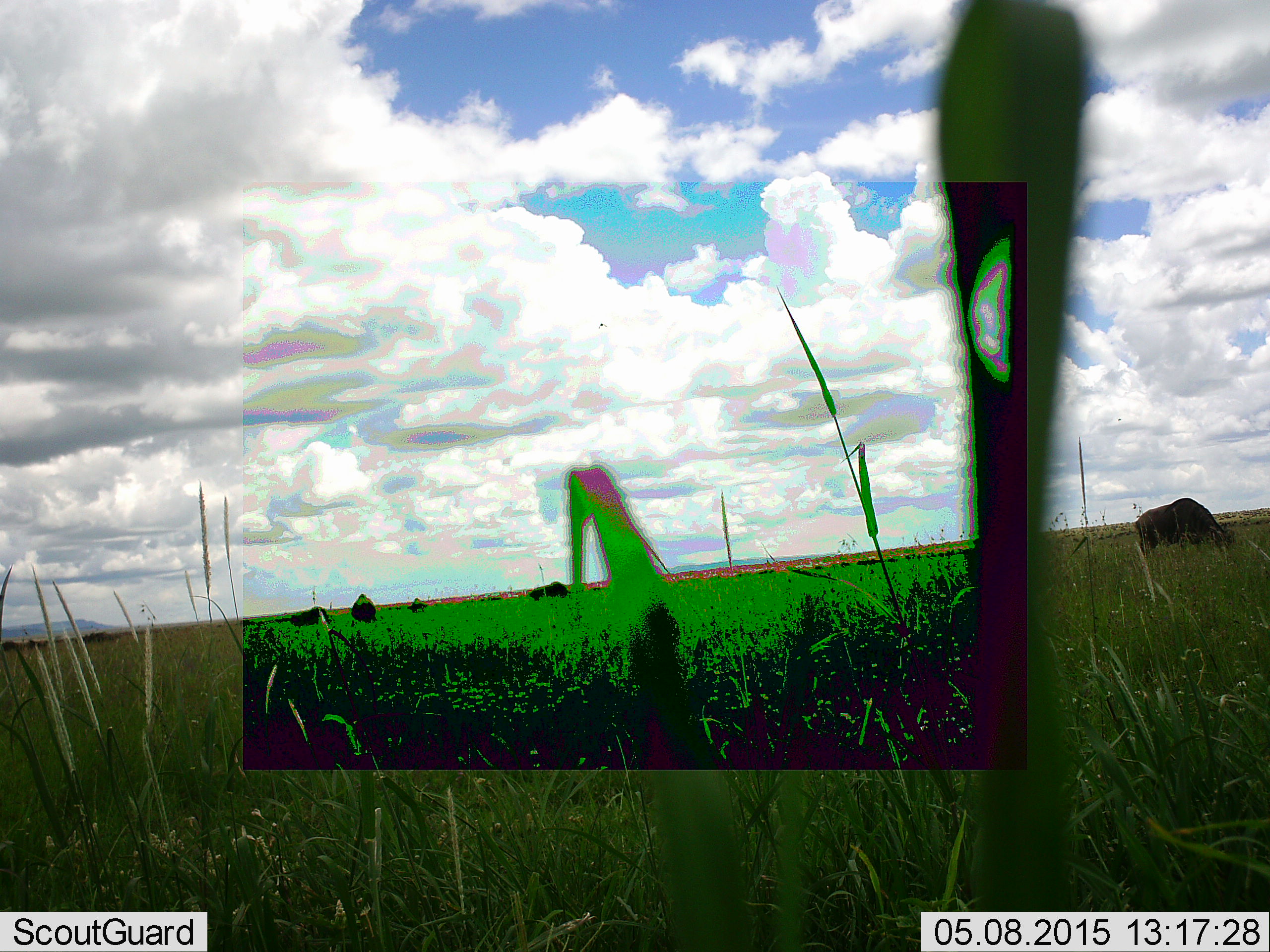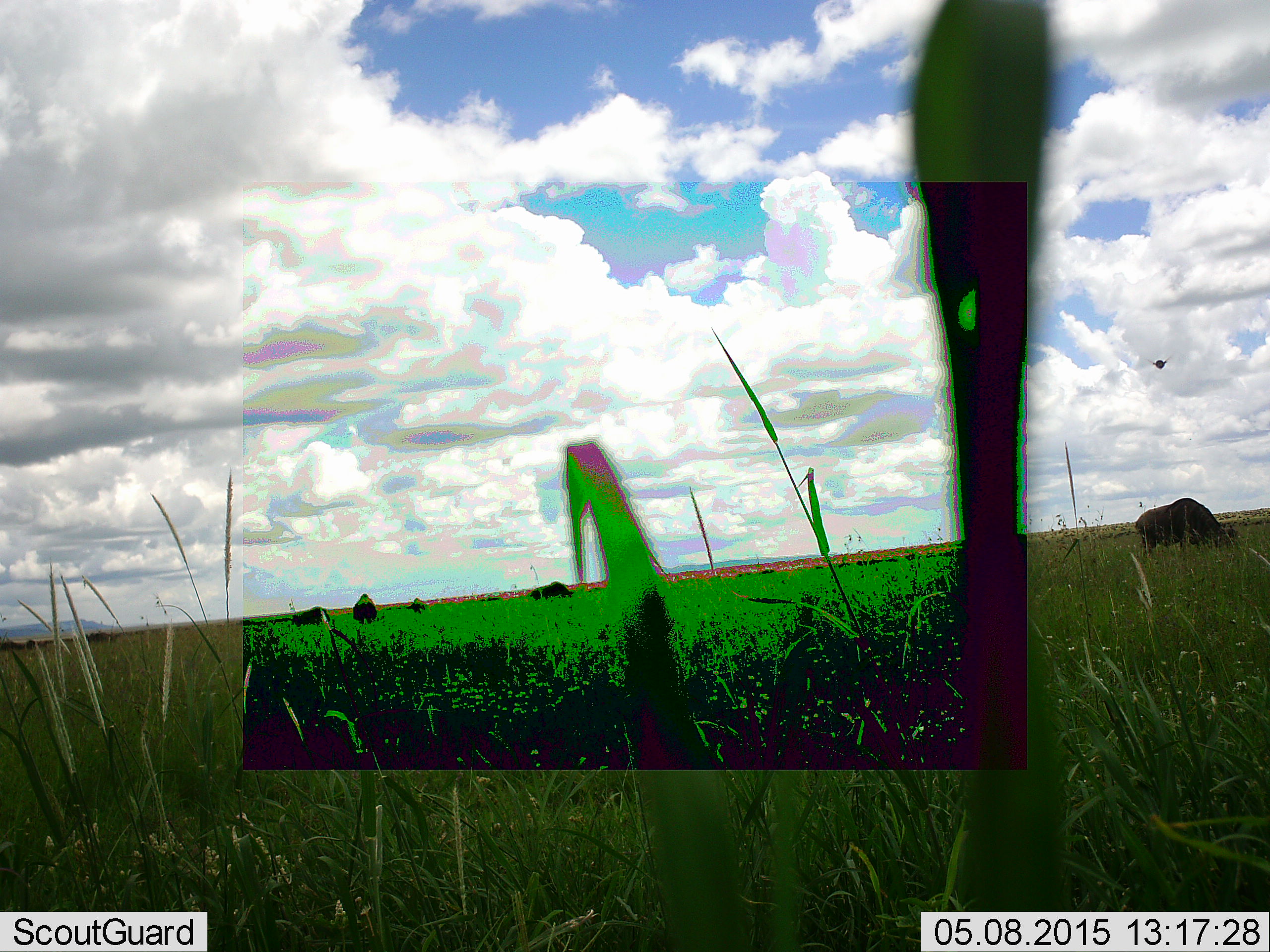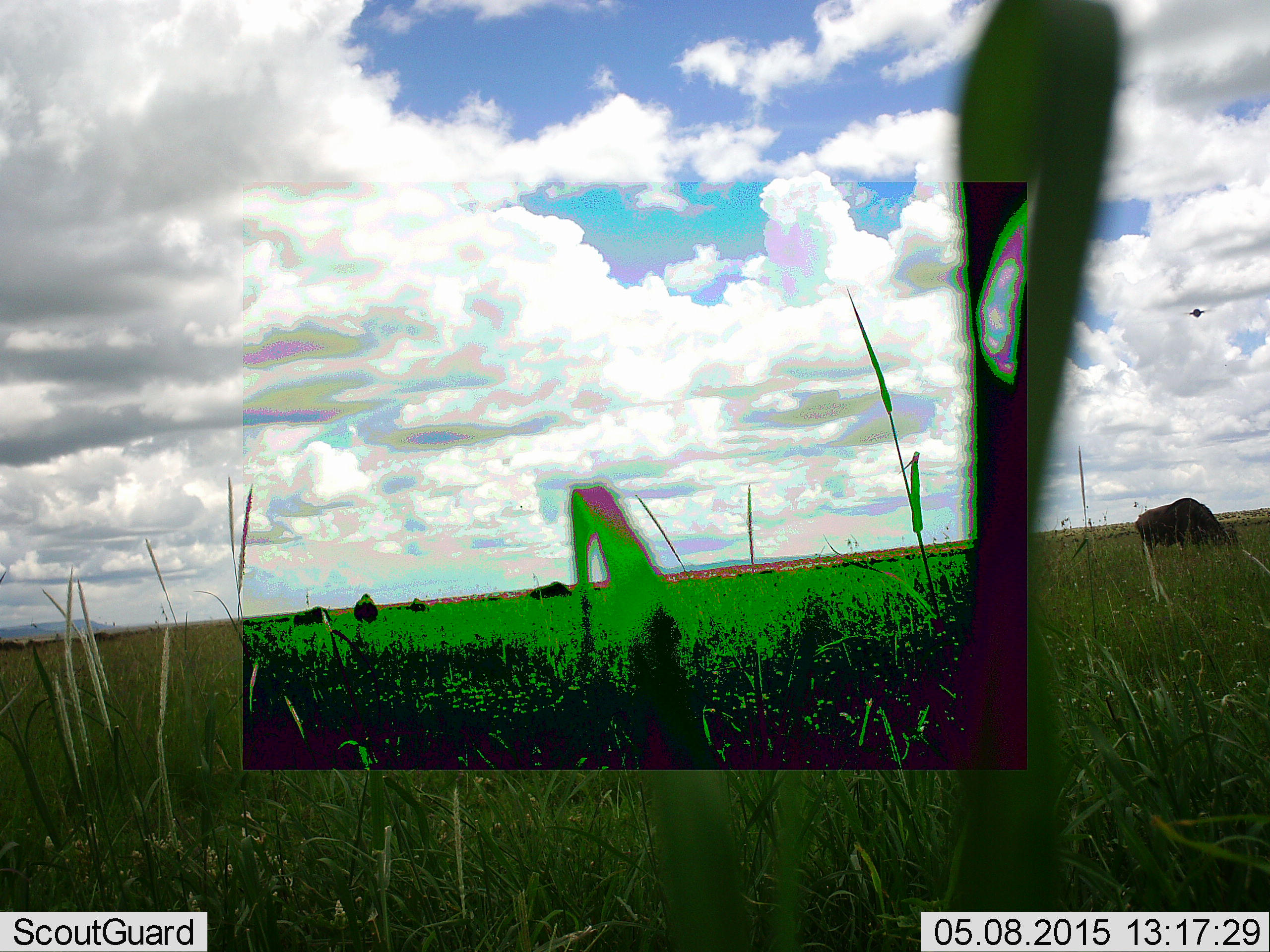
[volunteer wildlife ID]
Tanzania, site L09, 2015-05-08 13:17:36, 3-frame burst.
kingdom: Animalia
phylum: Chordata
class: Mammalia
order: Artiodactyla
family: Bovidae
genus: Connochaetes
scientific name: Connochaetes taurinus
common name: blue wildebeest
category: wildebeest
Wildebeest (blue wildebeest) (Connochaetes taurinus), count 5. Behavior (volunteer vote fractions): standing 25%, resting 0%, moving 8%, interacting 0%. Young present (vote fraction): 0%. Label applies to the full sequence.